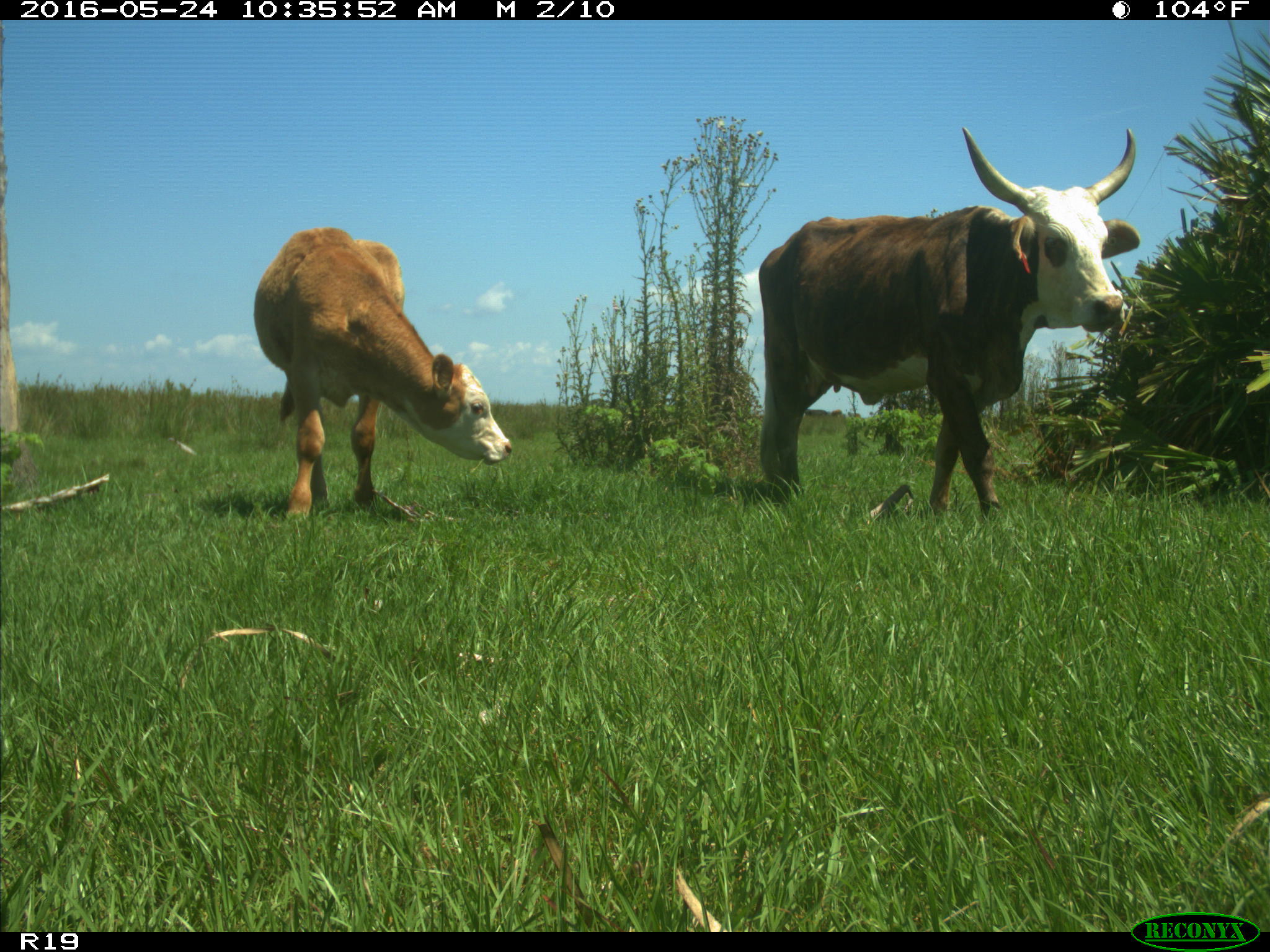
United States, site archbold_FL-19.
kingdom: Animalia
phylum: Chordata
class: Mammalia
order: Artiodactyla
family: Bovidae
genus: Bos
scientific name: Bos taurus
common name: domestic cow